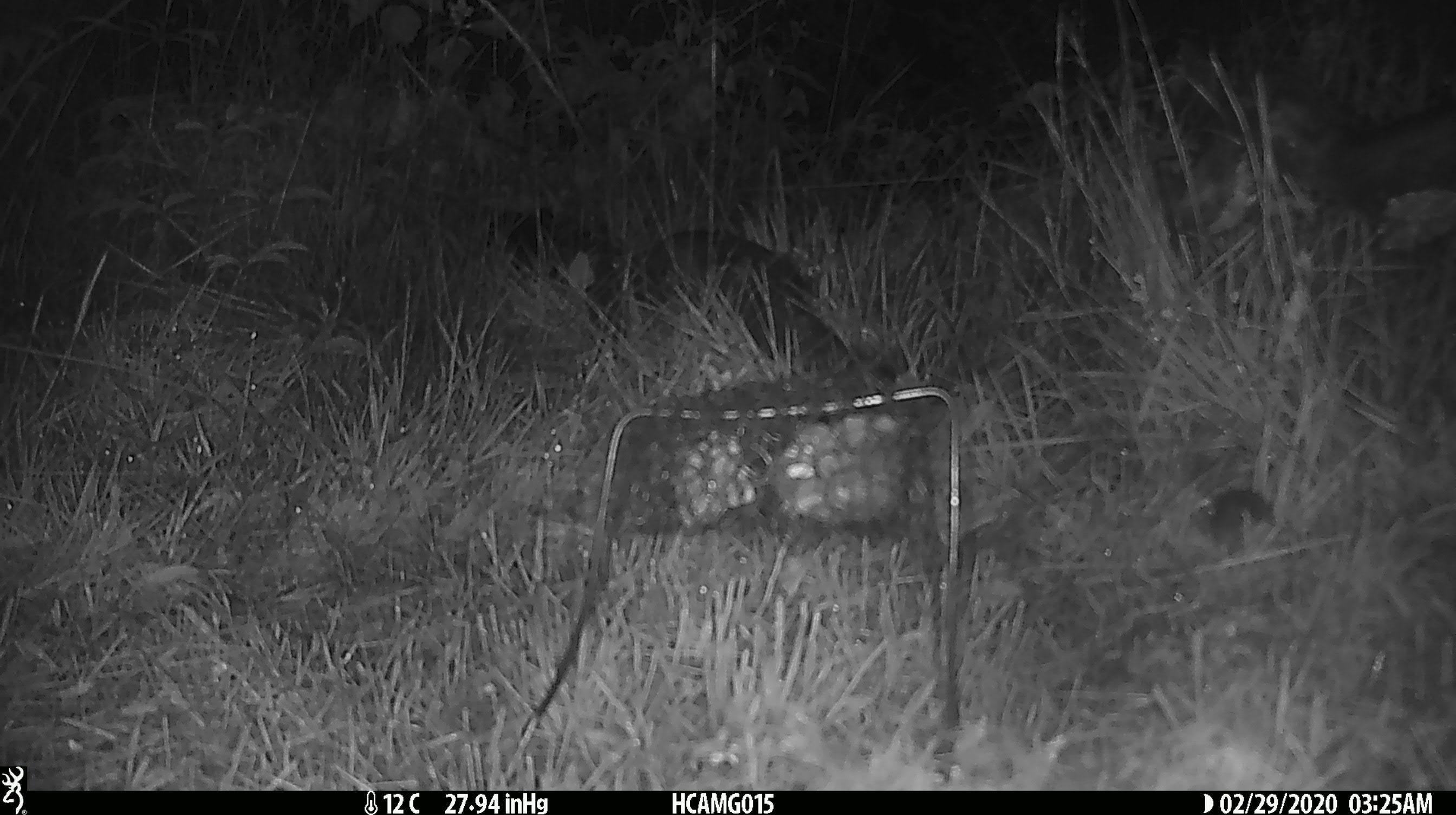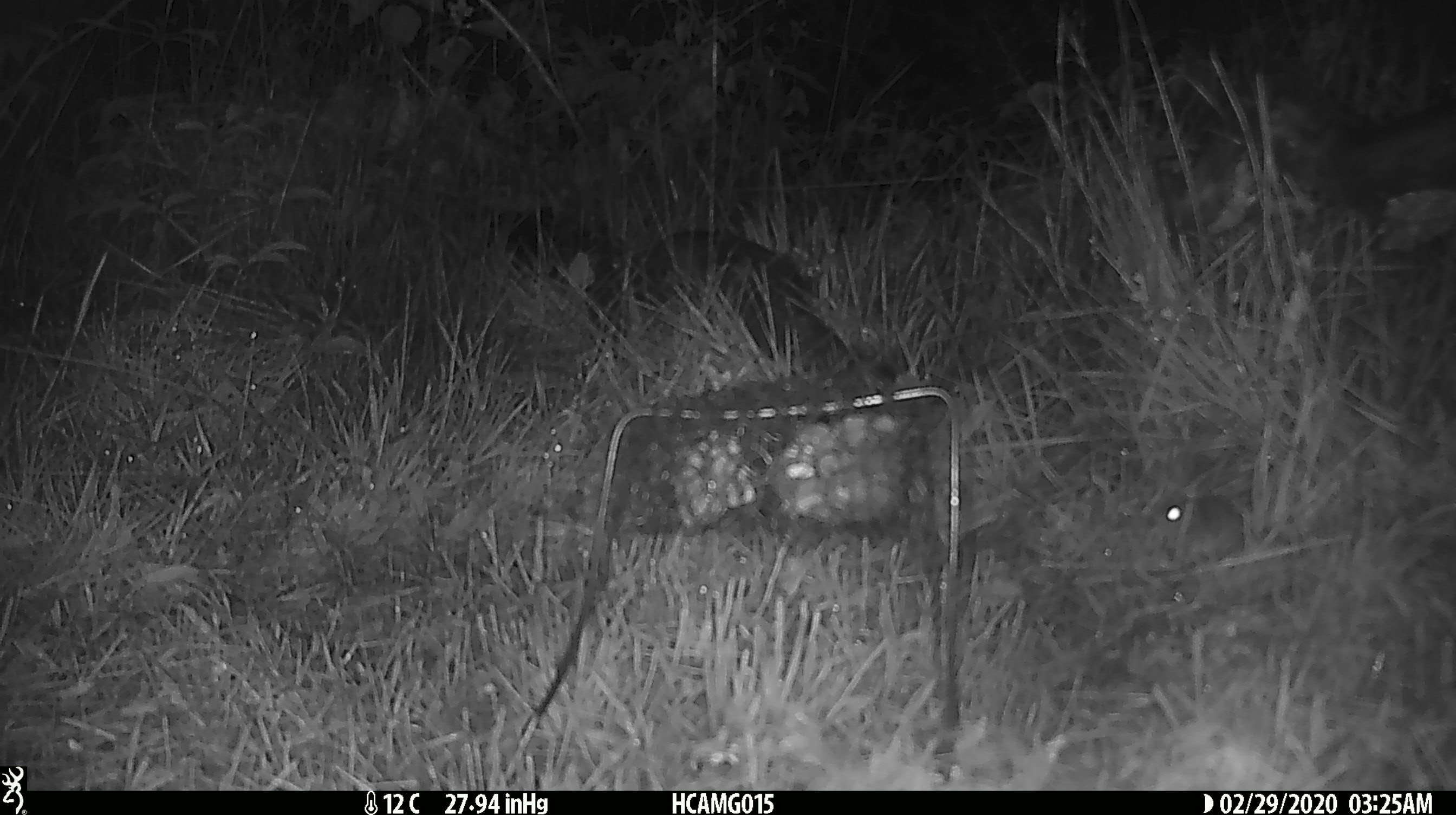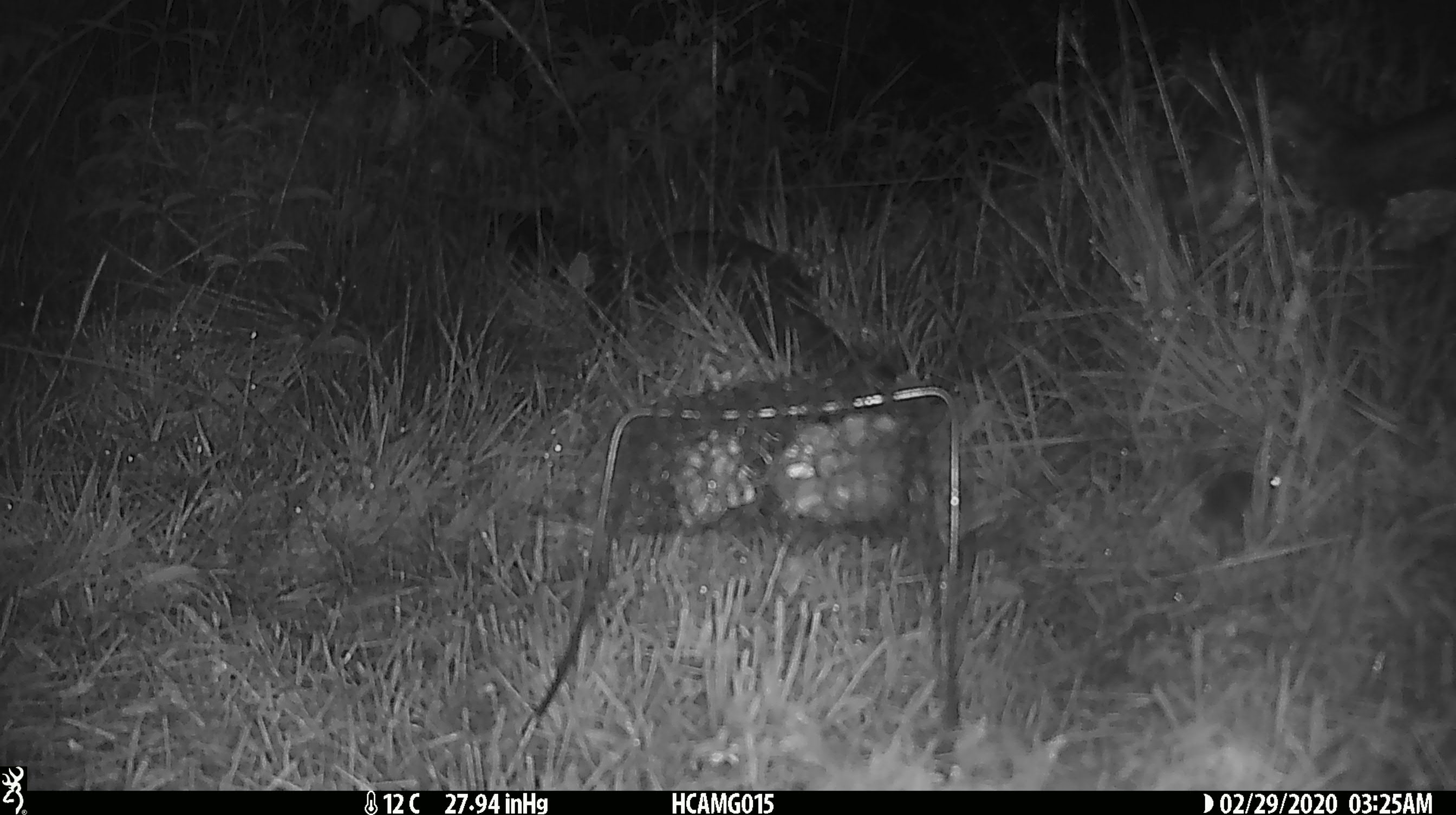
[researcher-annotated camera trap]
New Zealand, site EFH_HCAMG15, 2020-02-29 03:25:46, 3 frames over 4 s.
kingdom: Animalia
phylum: Chordata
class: Mammalia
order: Rodentia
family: Muridae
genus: Mus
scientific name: Mus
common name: mouse